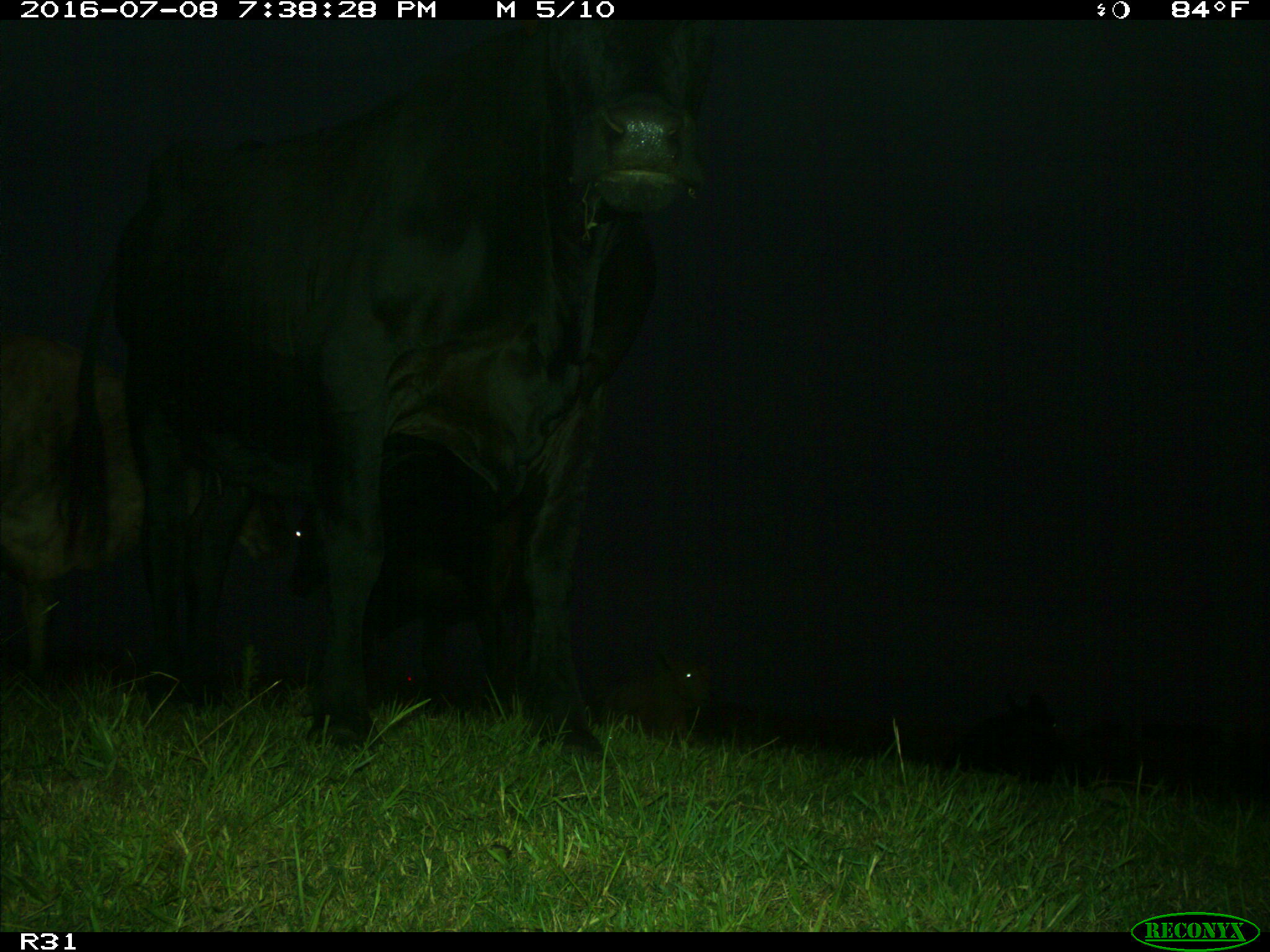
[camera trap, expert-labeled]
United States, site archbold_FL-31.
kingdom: Animalia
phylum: Chordata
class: Mammalia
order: Artiodactyla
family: Bovidae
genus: Bos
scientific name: Bos taurus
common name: domestic cow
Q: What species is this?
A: Bos taurus (domestic cow).